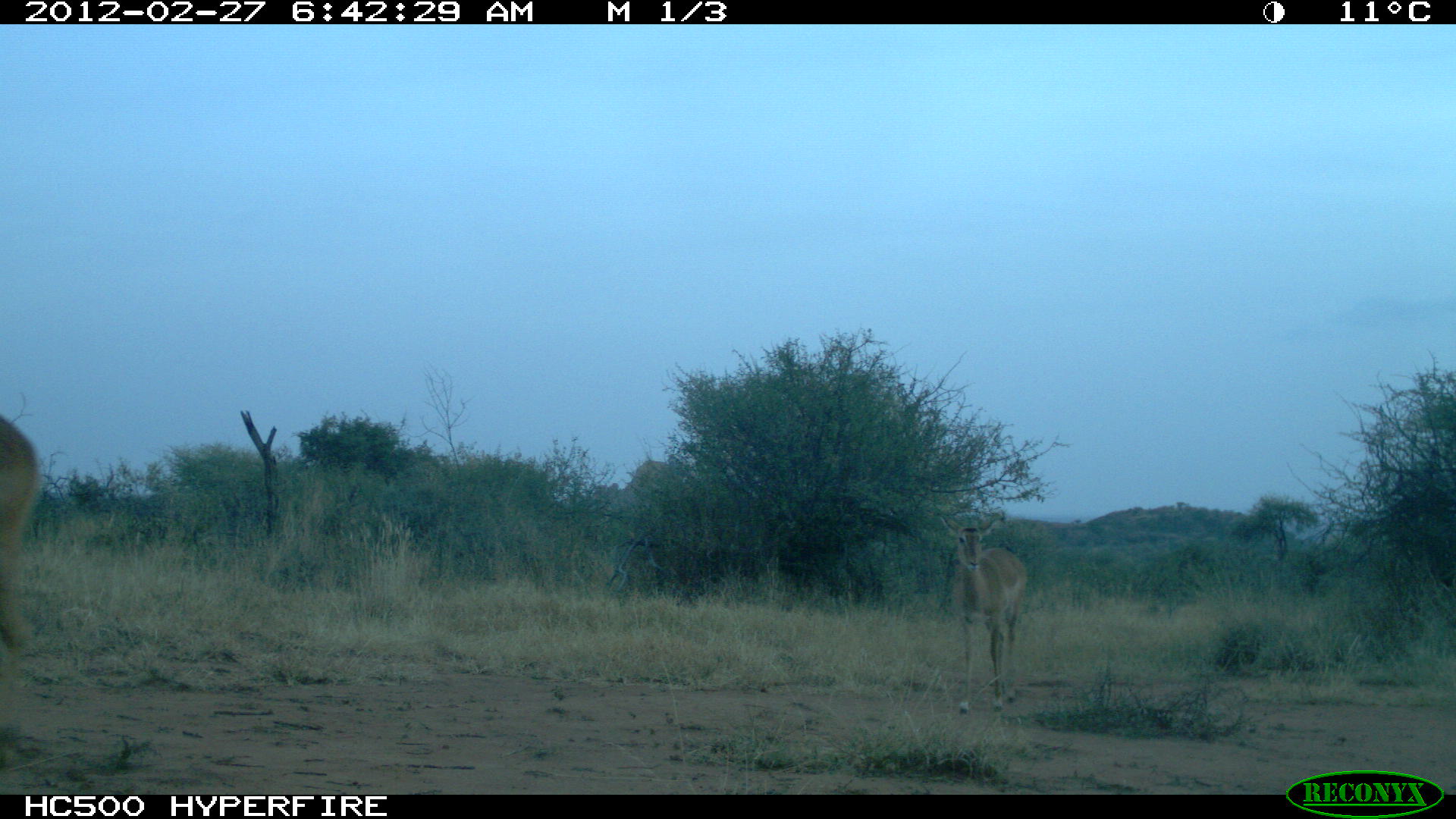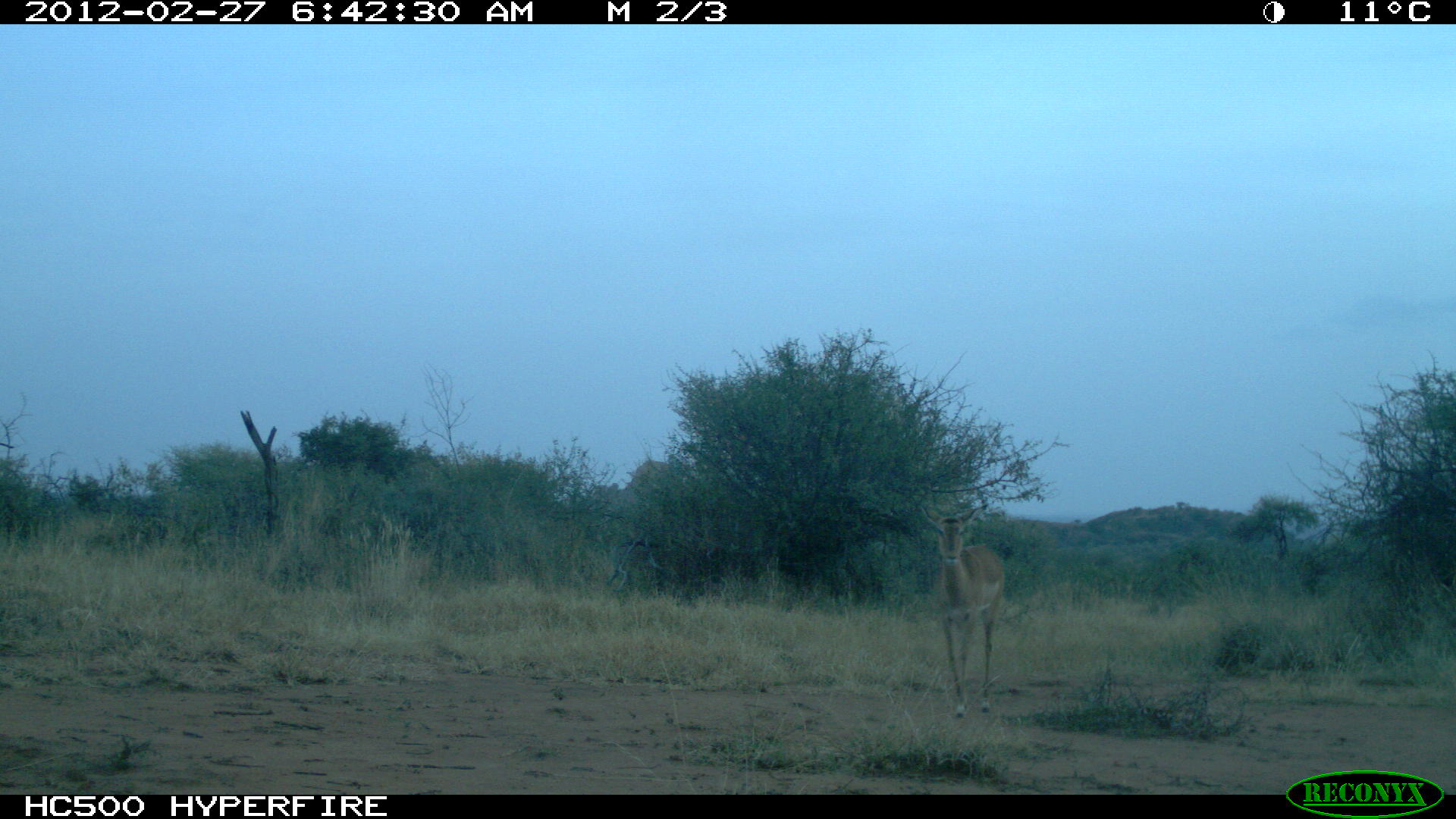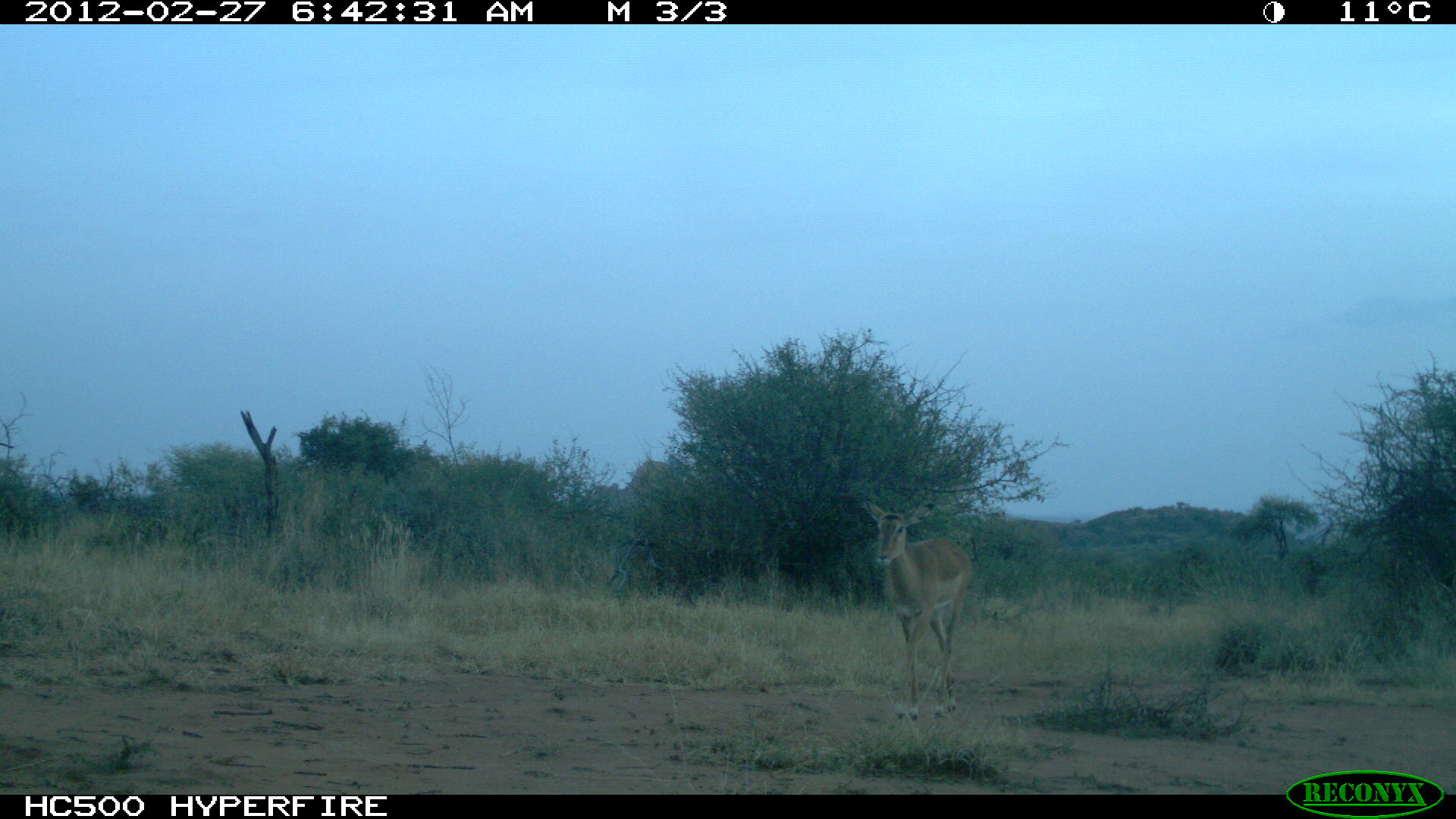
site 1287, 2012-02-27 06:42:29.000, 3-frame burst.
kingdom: Animalia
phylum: Chordata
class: Mammalia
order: Artiodactyla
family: Bovidae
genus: Aepyceros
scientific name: Aepyceros melampus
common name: impala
Aepyceros melampus (impala), count 2.